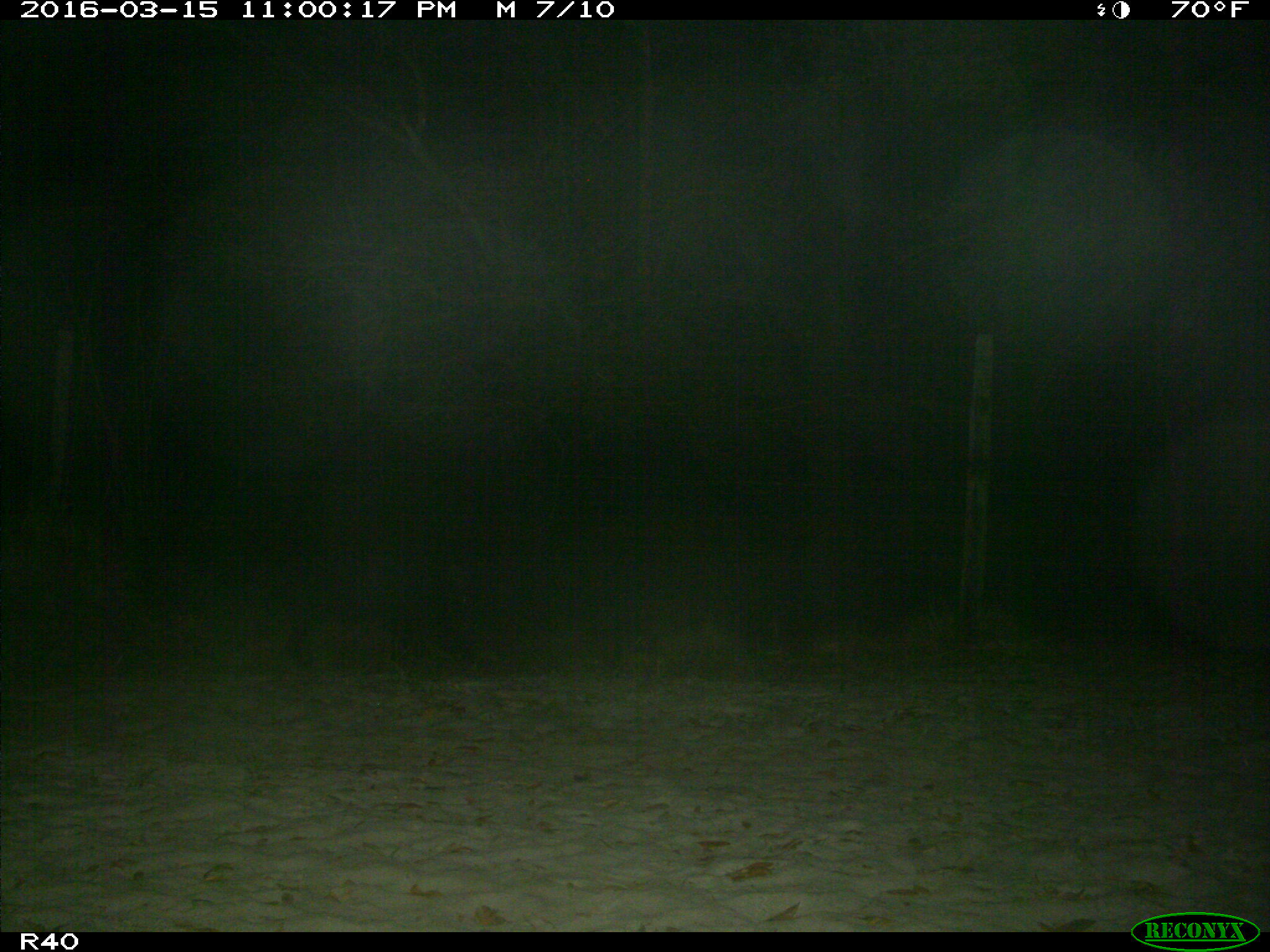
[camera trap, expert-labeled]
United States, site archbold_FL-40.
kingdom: Animalia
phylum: Chordata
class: Mammalia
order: Artiodactyla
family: Suidae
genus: Sus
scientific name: Sus scrofa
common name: wild boar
Sus scrofa (wild boar).